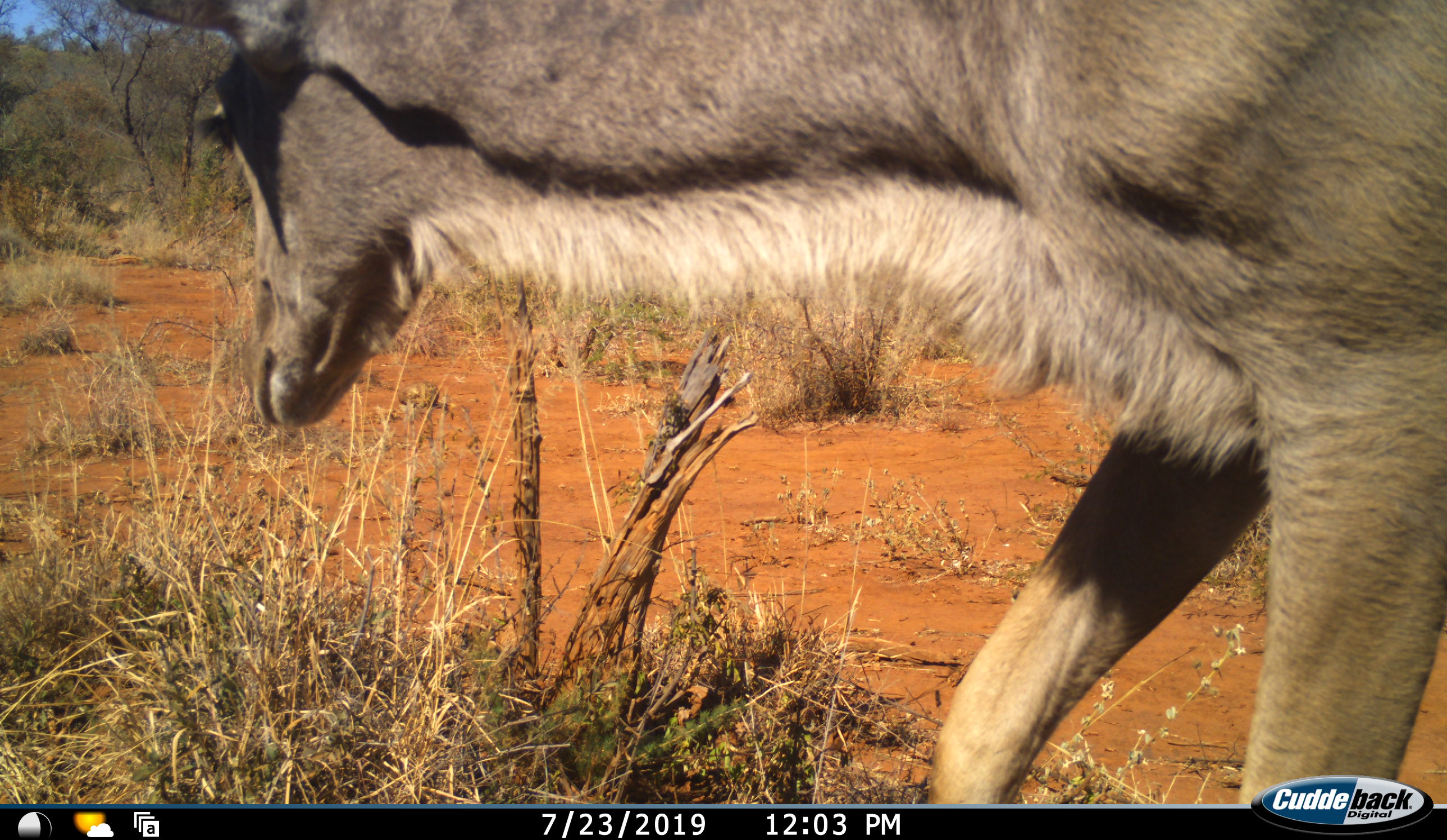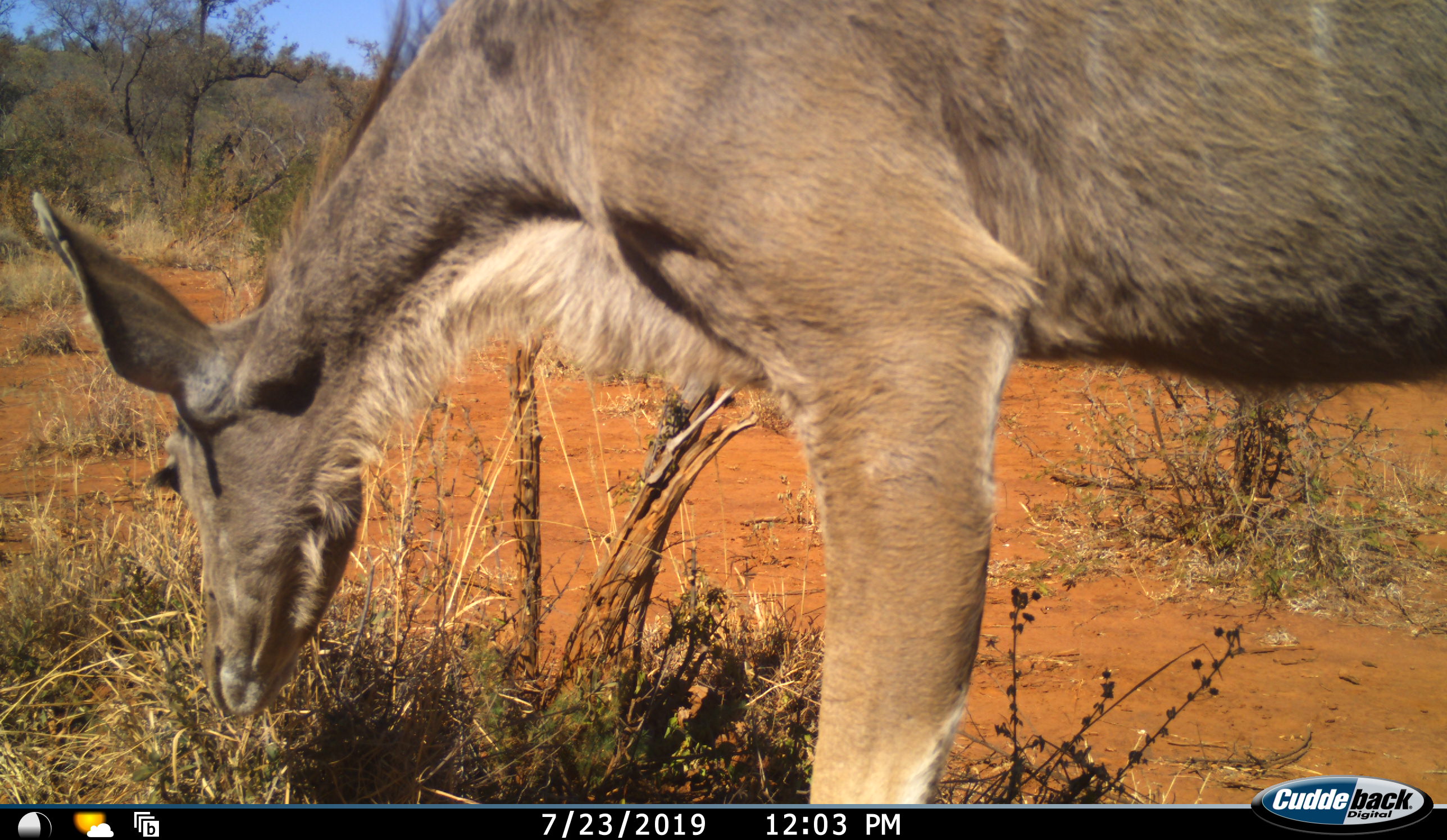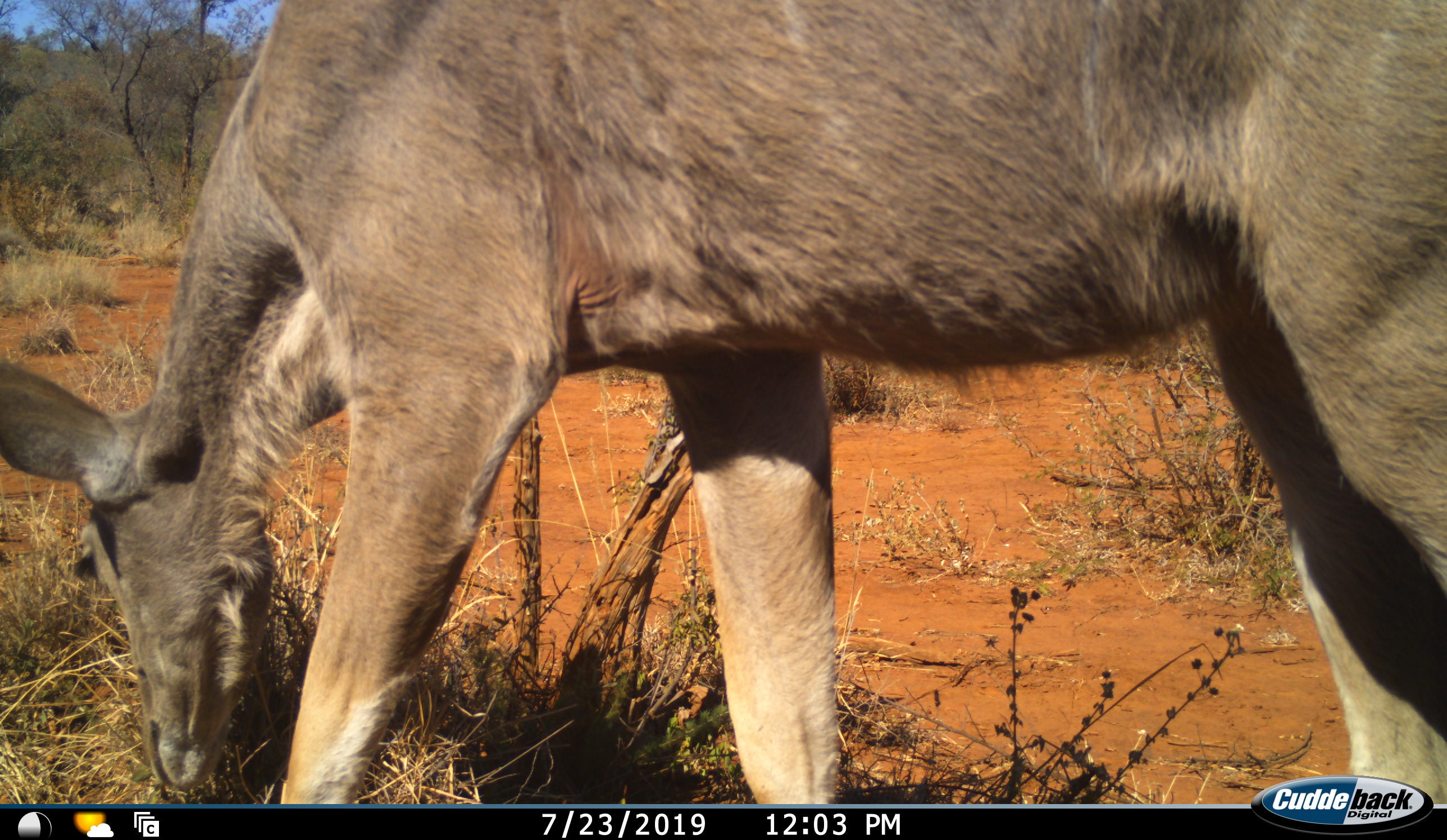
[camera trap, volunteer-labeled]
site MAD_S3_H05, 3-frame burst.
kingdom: Animalia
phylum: Chordata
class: Mammalia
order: Artiodactyla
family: Bovidae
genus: Tragelaphus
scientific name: Tragelaphus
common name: kudu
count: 1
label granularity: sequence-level